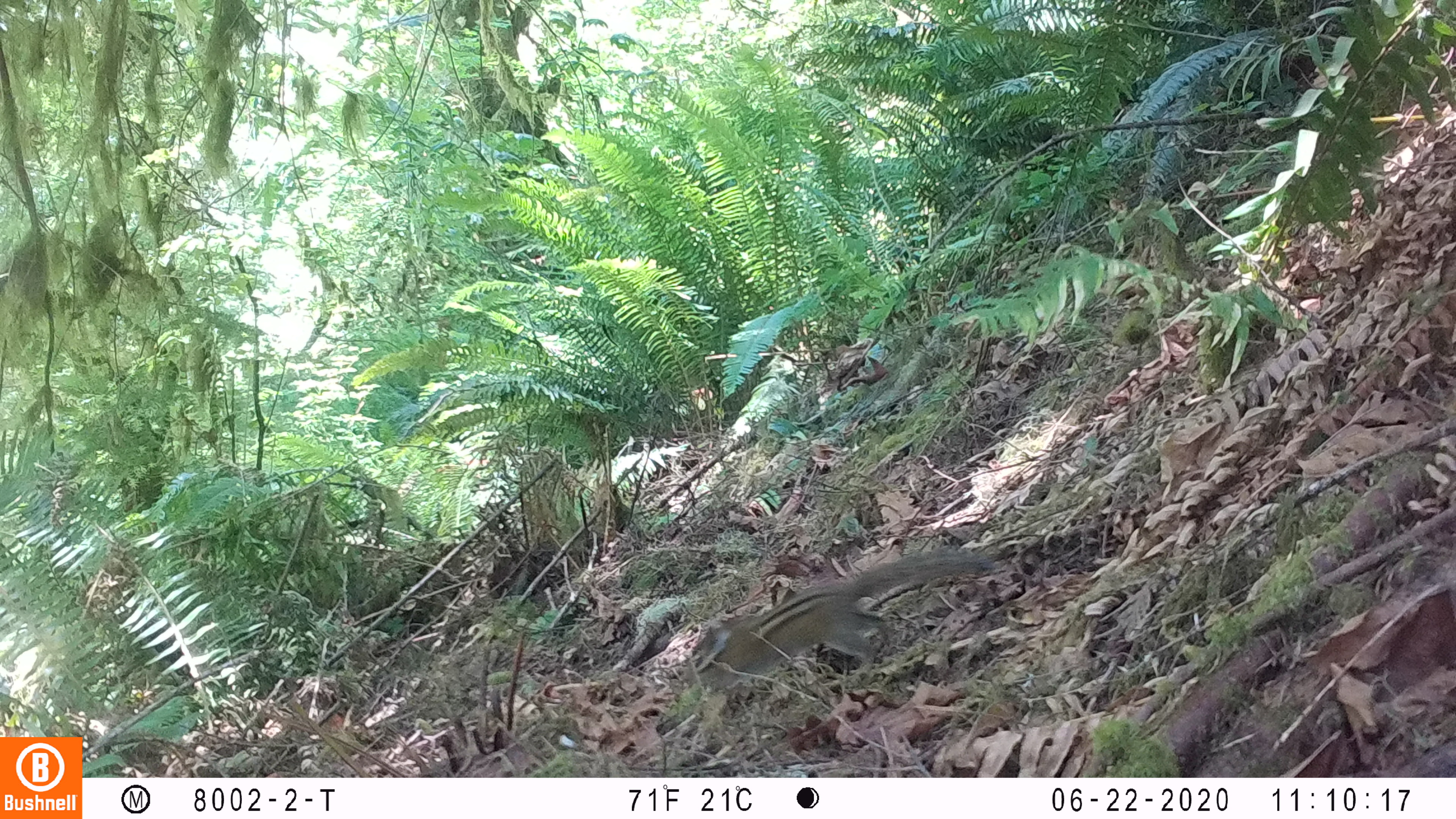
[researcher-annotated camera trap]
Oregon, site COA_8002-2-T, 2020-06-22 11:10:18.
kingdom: Animalia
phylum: Chordata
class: Mammalia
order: Rodentia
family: Sciuridae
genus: Neotamias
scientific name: Neotamias townsendii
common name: townsend's chipmunk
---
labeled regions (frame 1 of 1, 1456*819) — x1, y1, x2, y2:
townsend's chipmunk: 675, 531, 1000, 698